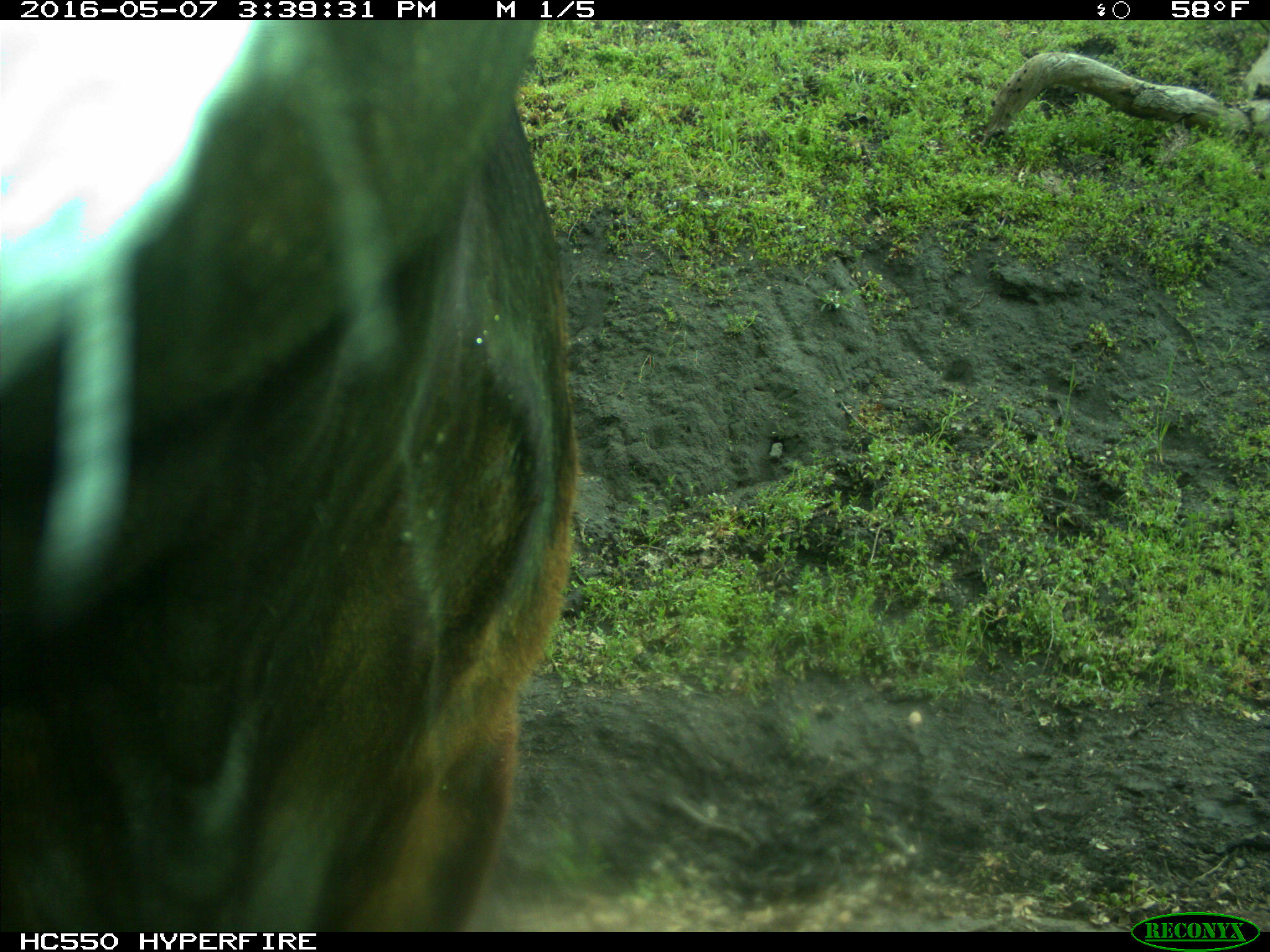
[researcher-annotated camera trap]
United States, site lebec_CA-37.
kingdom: Animalia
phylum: Chordata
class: Mammalia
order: Artiodactyla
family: Bovidae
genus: Bos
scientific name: Bos taurus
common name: domestic cow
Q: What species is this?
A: Bos taurus (domestic cow).